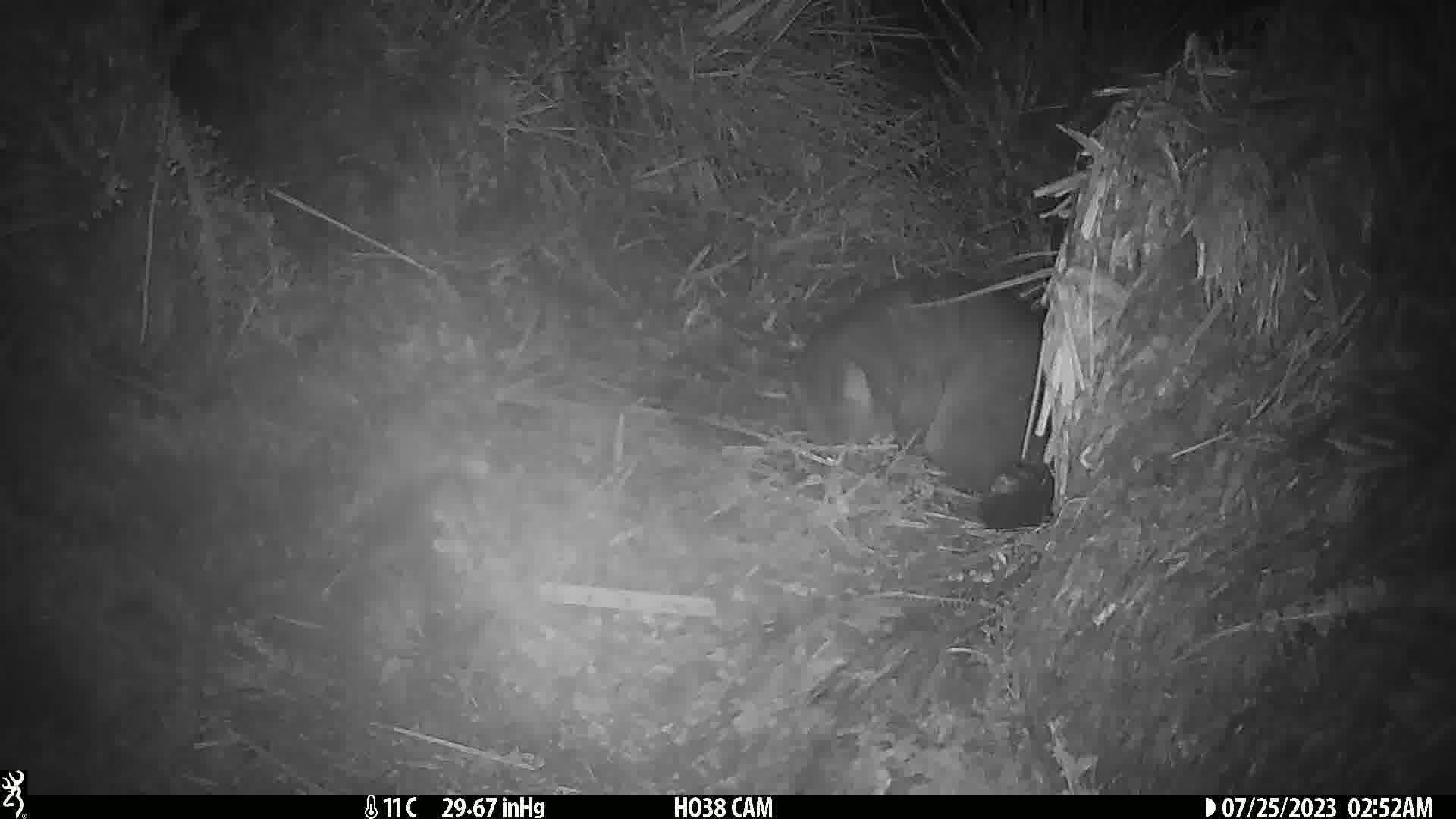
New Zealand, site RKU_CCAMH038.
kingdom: Animalia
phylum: Chordata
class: Mammalia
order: Diprotodontia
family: Phalangeridae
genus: Trichosurus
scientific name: Trichosurus vulpecula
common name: common brushtail possum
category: possum